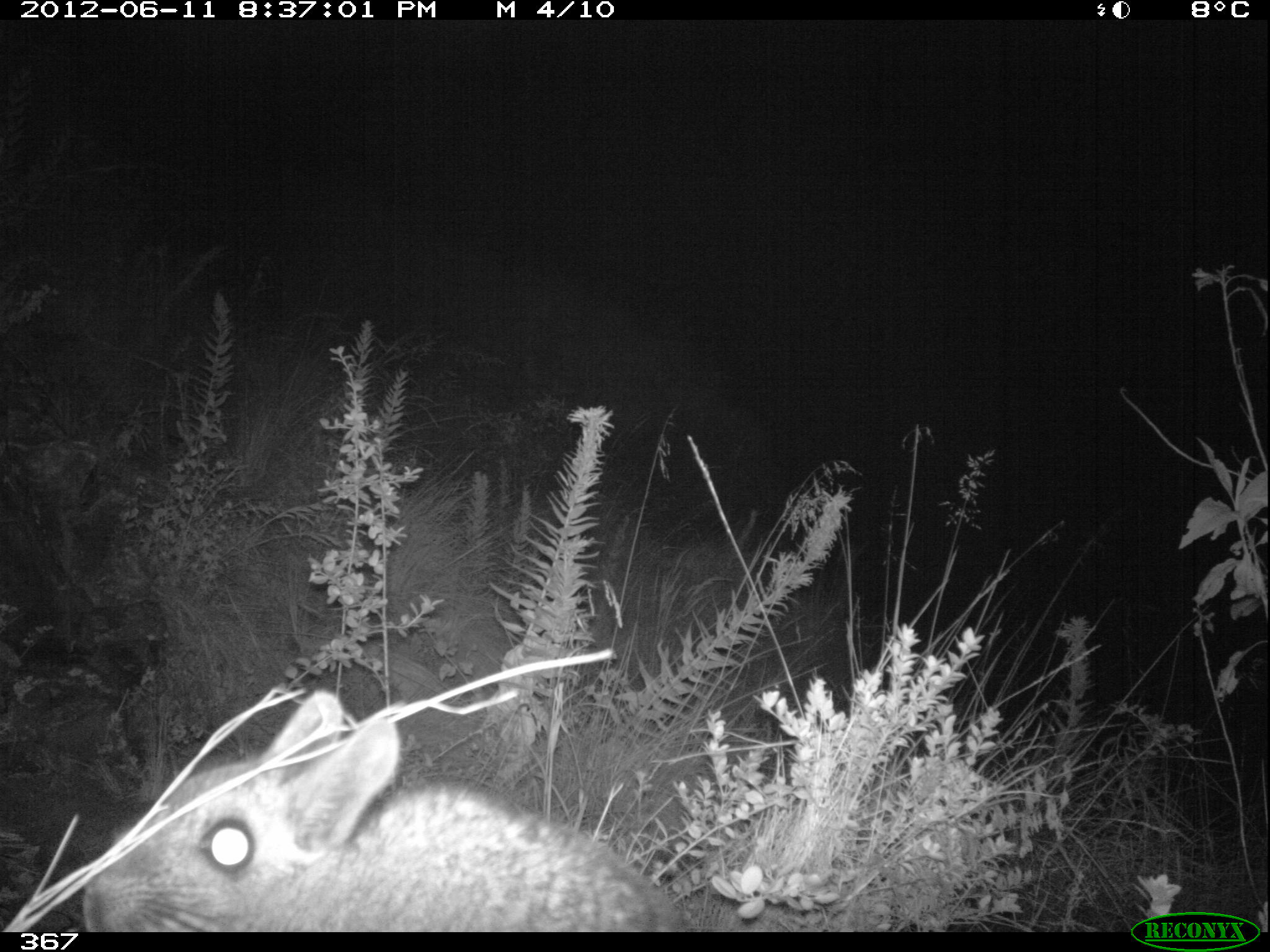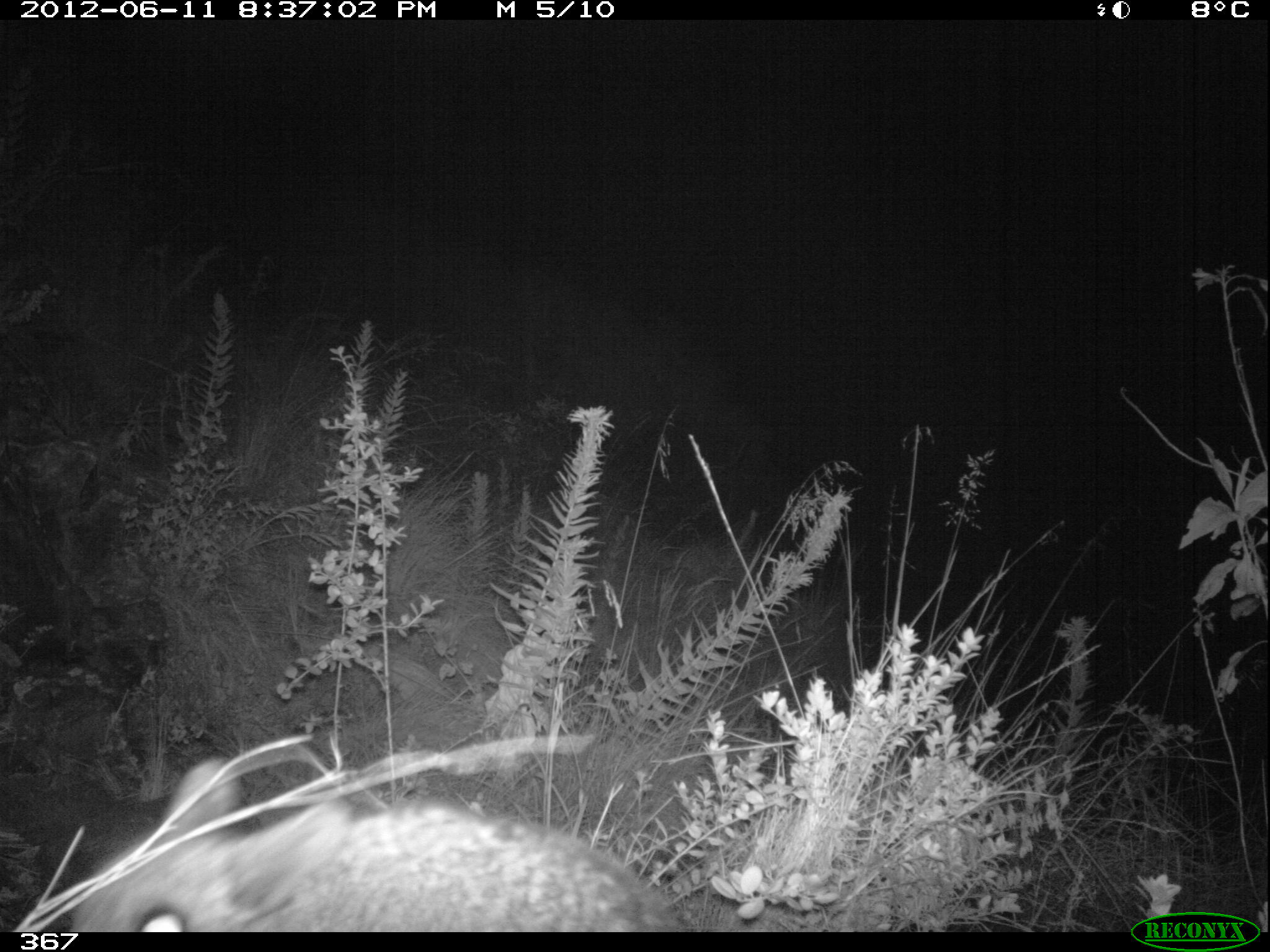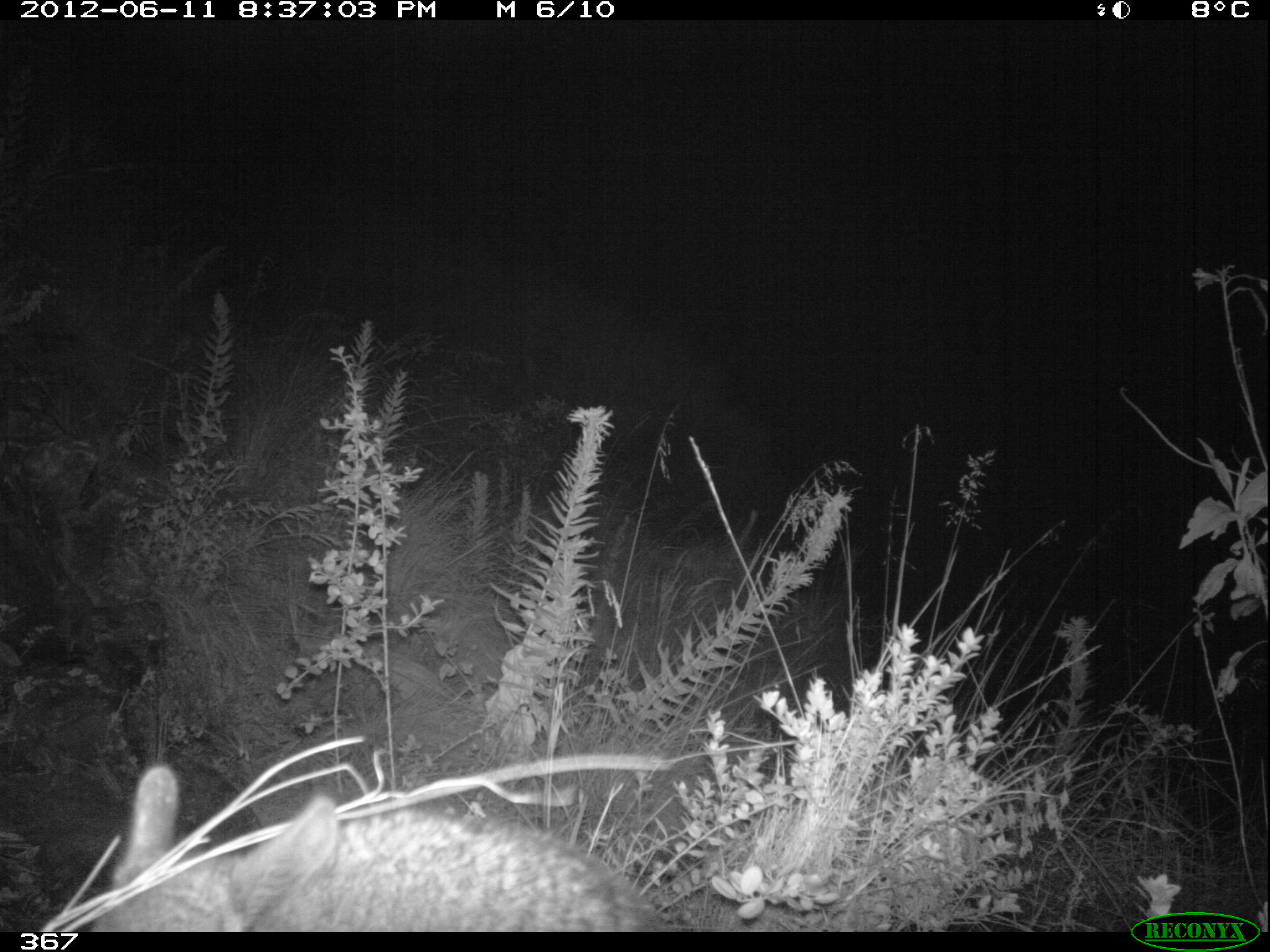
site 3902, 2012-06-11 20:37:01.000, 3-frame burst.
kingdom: Animalia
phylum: Chordata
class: Mammalia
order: Rodentia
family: Chinchillidae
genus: Lagidium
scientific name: Lagidium viscacia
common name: mountain viscacha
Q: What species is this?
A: Lagidium viscacia (mountain viscacha).